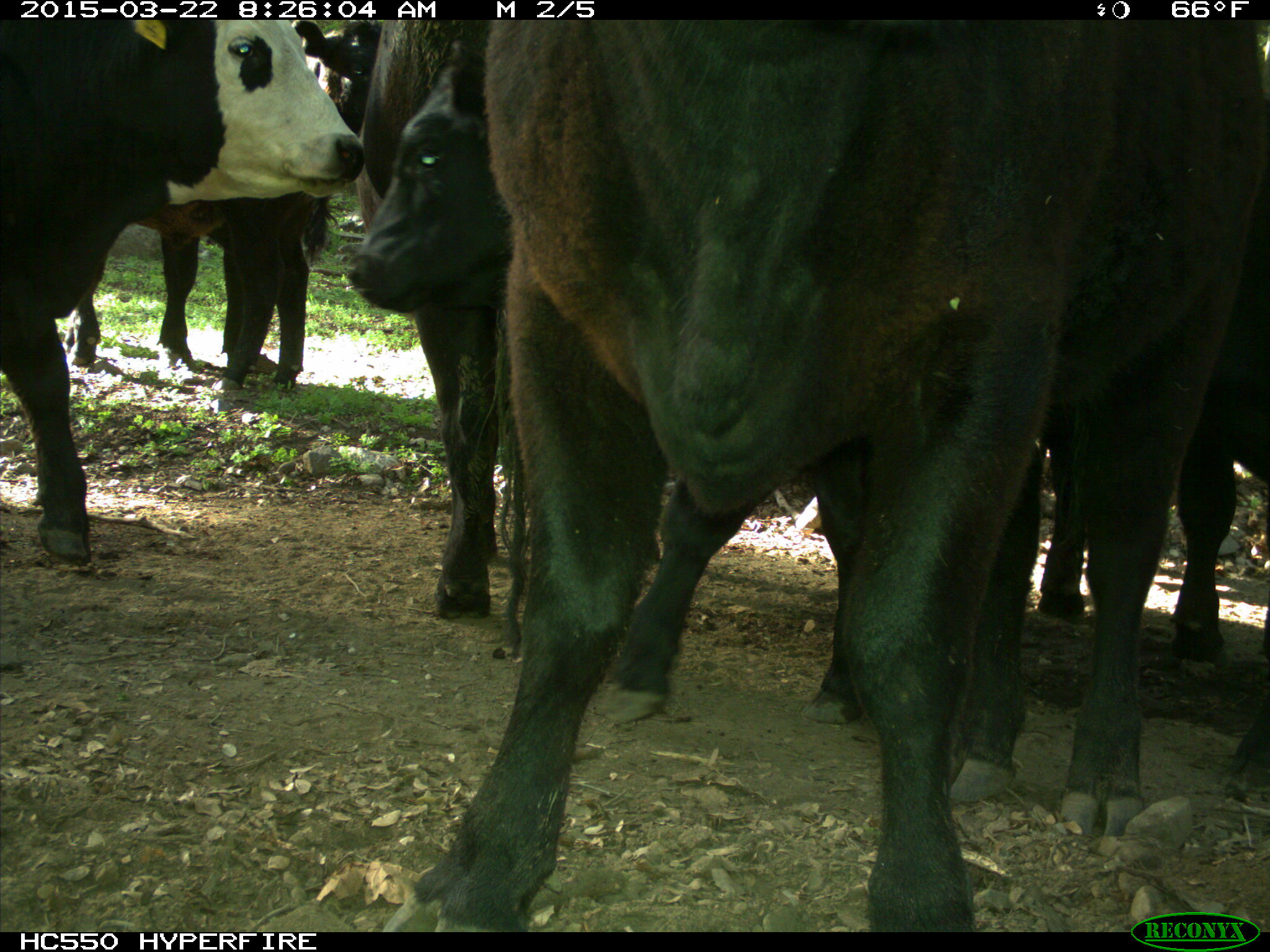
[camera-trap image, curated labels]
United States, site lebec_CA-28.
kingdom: Animalia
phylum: Chordata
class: Mammalia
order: Artiodactyla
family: Bovidae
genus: Bos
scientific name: Bos taurus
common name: domestic cow